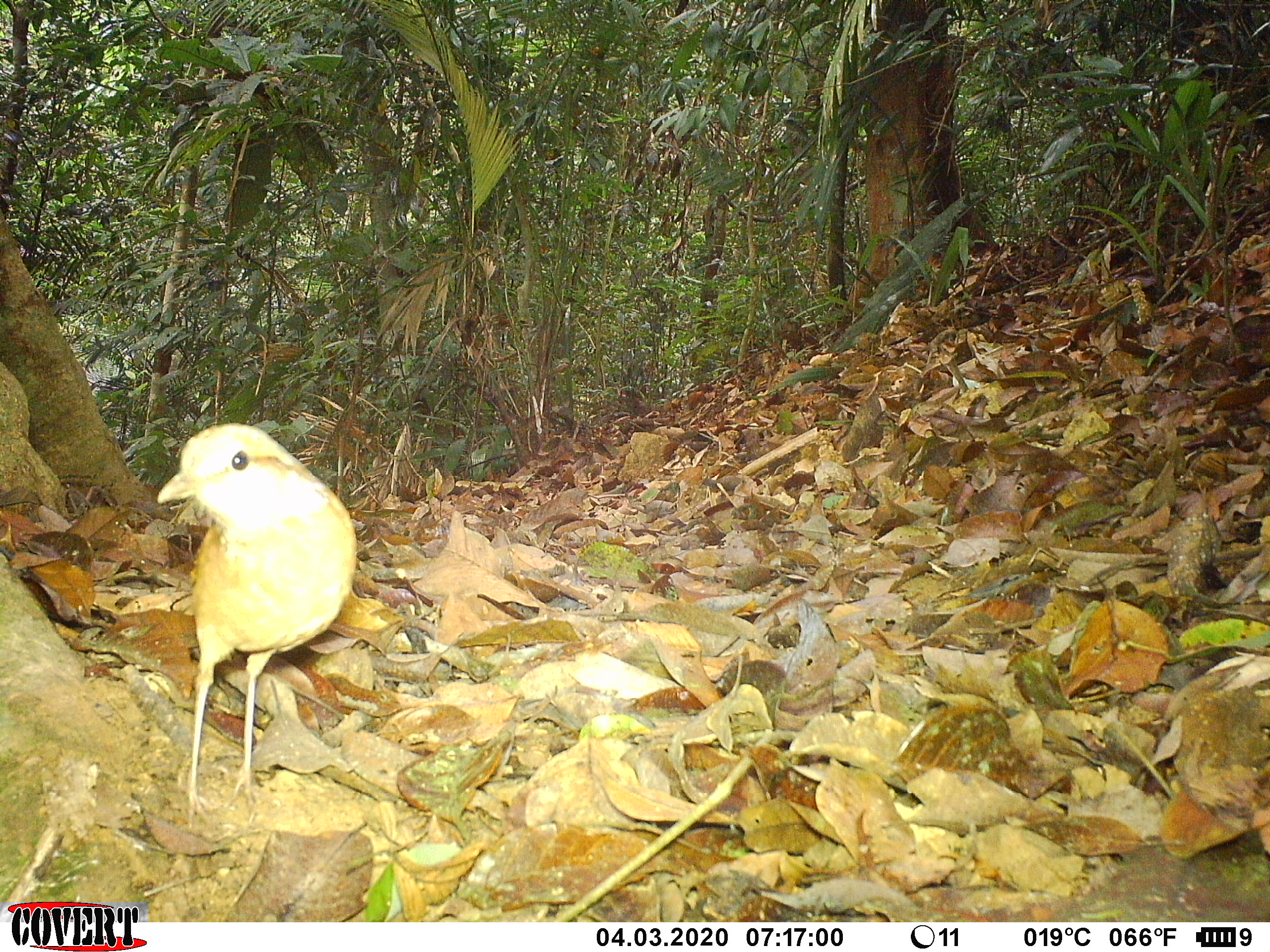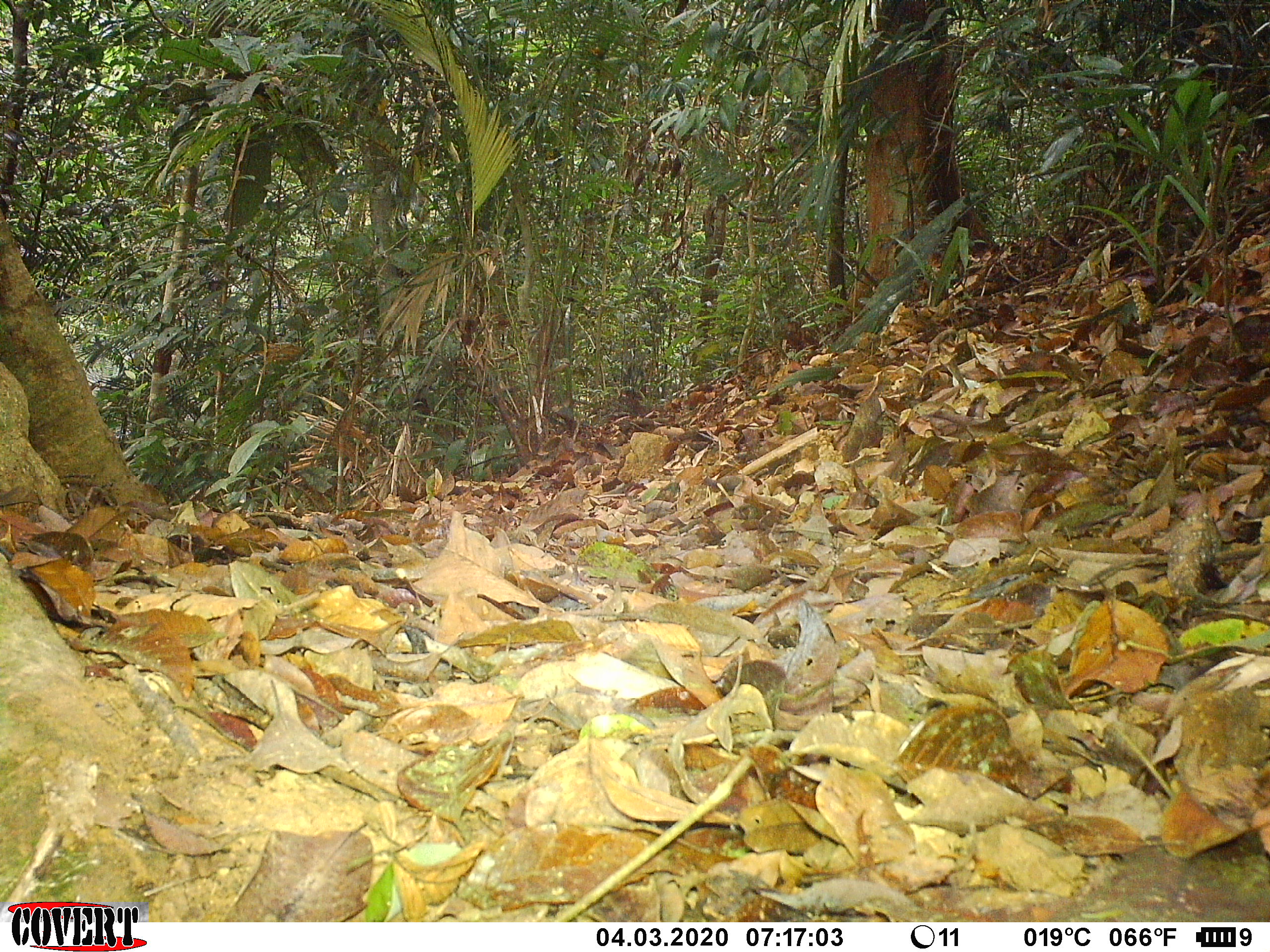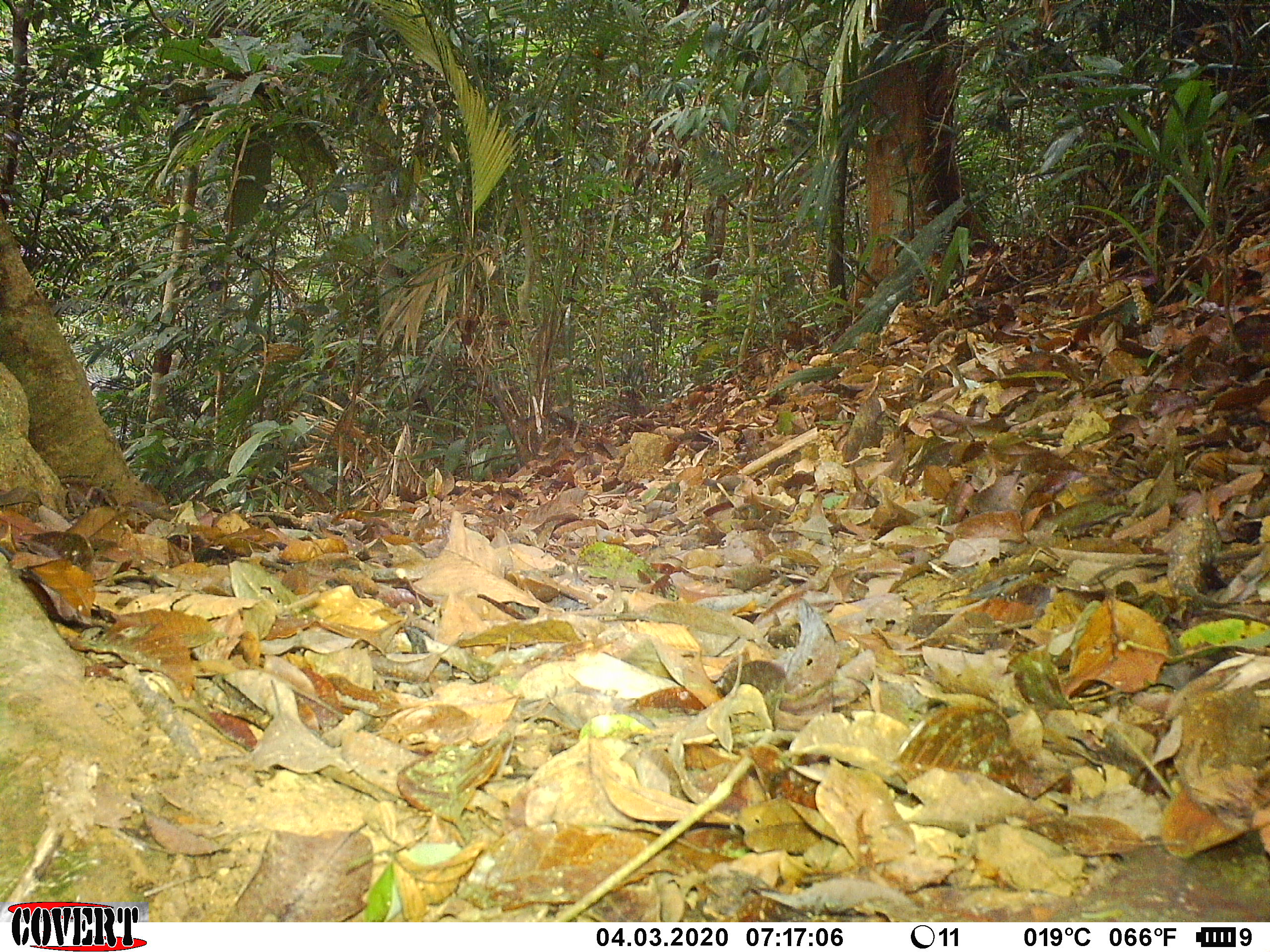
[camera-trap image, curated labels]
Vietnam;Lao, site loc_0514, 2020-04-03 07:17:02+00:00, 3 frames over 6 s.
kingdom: Animalia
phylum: Chordata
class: Aves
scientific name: Aves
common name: bird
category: unidentified bird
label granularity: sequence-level